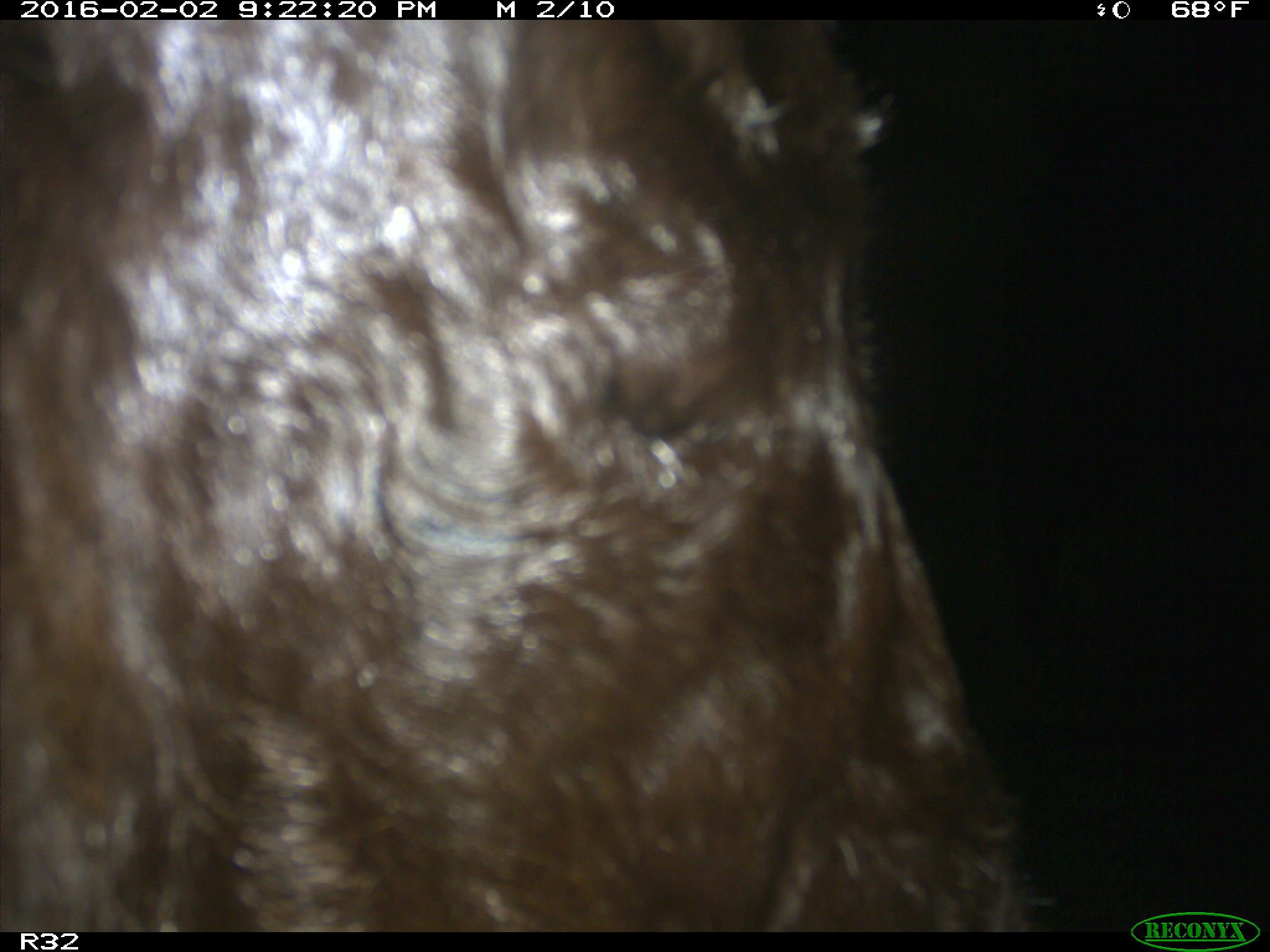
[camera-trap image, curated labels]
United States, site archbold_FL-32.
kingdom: Animalia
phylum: Chordata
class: Mammalia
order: Artiodactyla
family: Bovidae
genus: Bos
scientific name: Bos taurus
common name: domestic cow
Bos taurus (domestic cow).